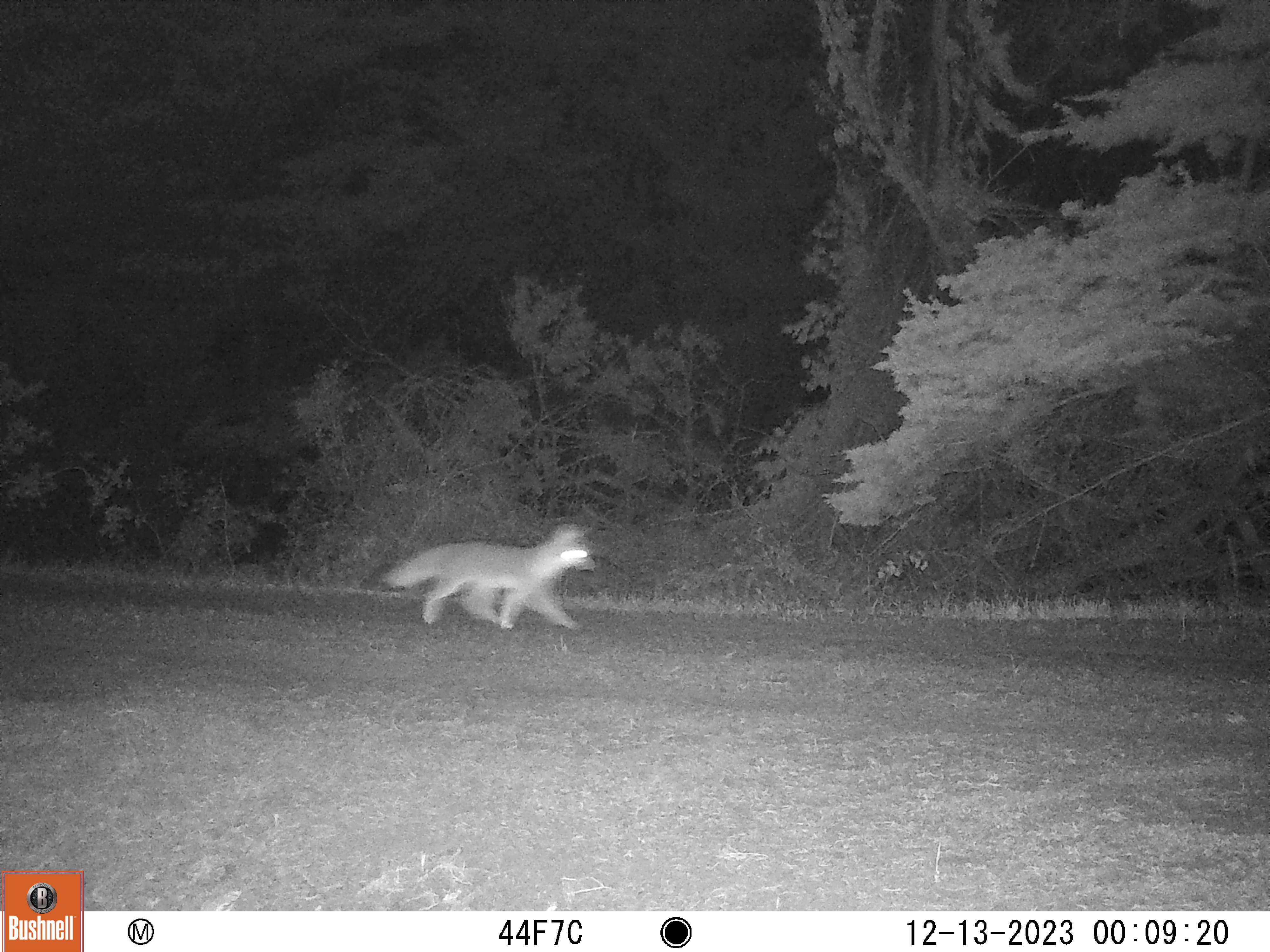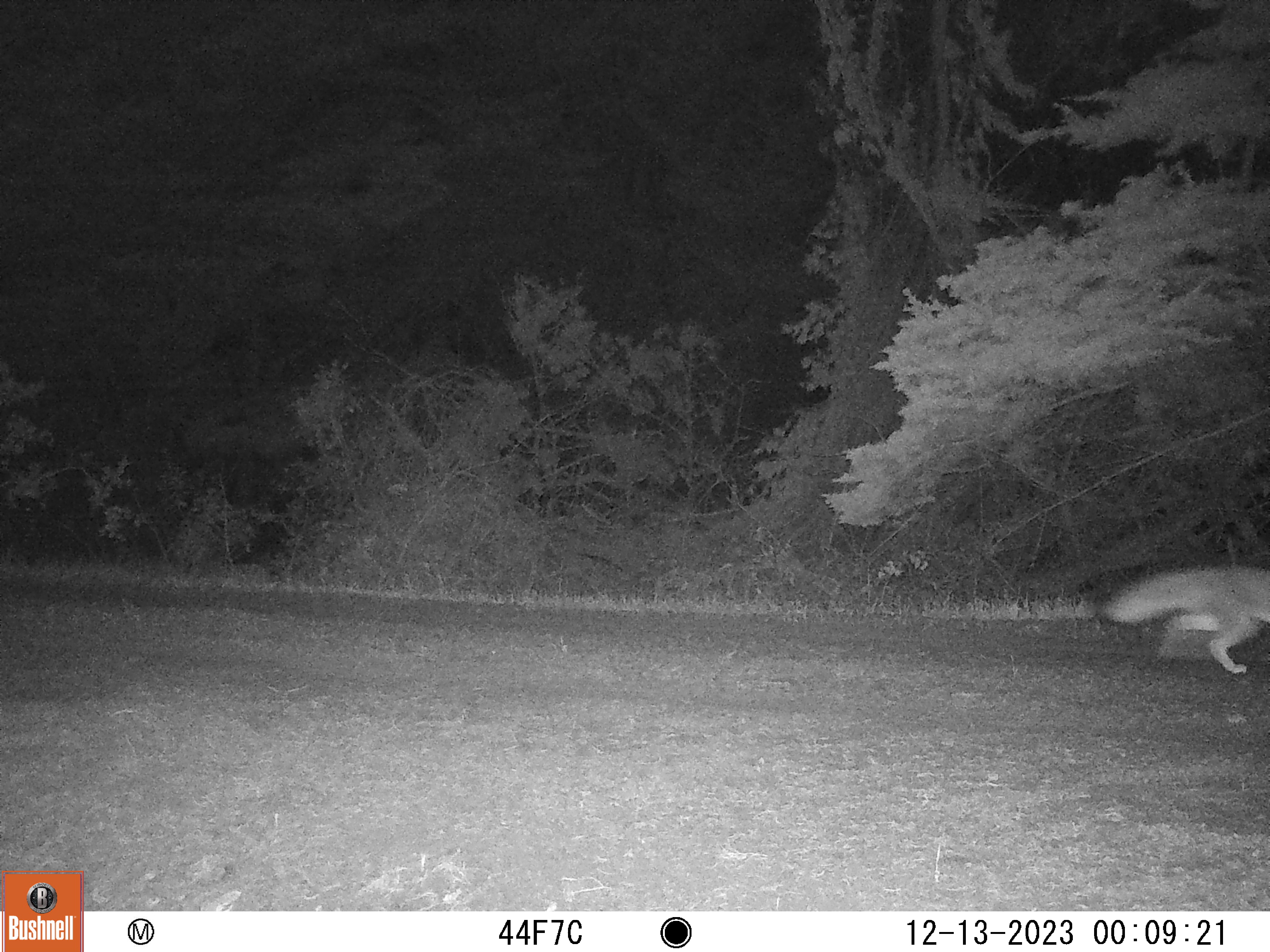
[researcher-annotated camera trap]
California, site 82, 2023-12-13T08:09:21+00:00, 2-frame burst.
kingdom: Animalia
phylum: Chordata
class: Mammalia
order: Carnivora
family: Canidae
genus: Urocyon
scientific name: Urocyon cinereoargenteus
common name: gray fox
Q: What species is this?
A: Gray fox (Urocyon cinereoargenteus).